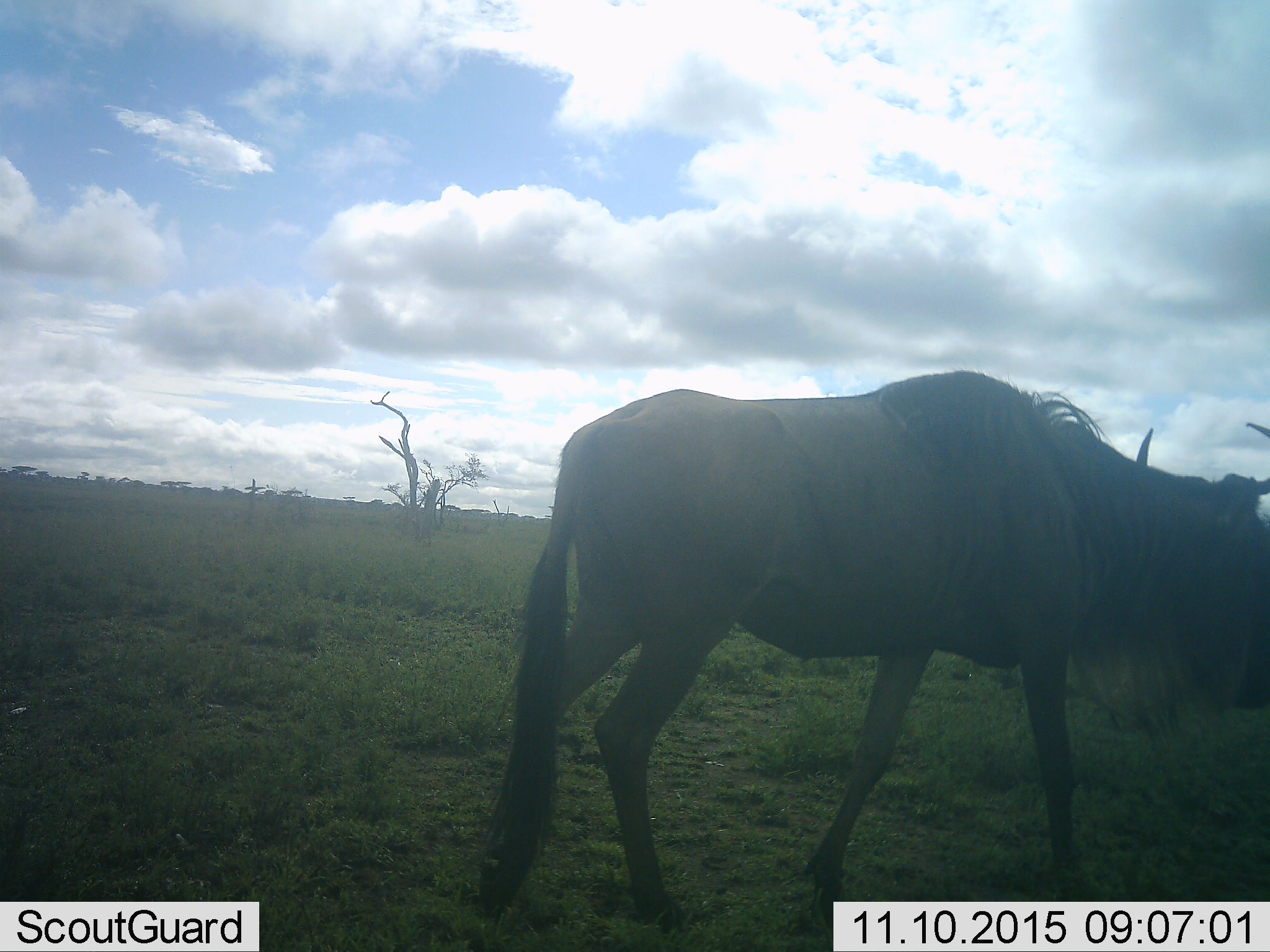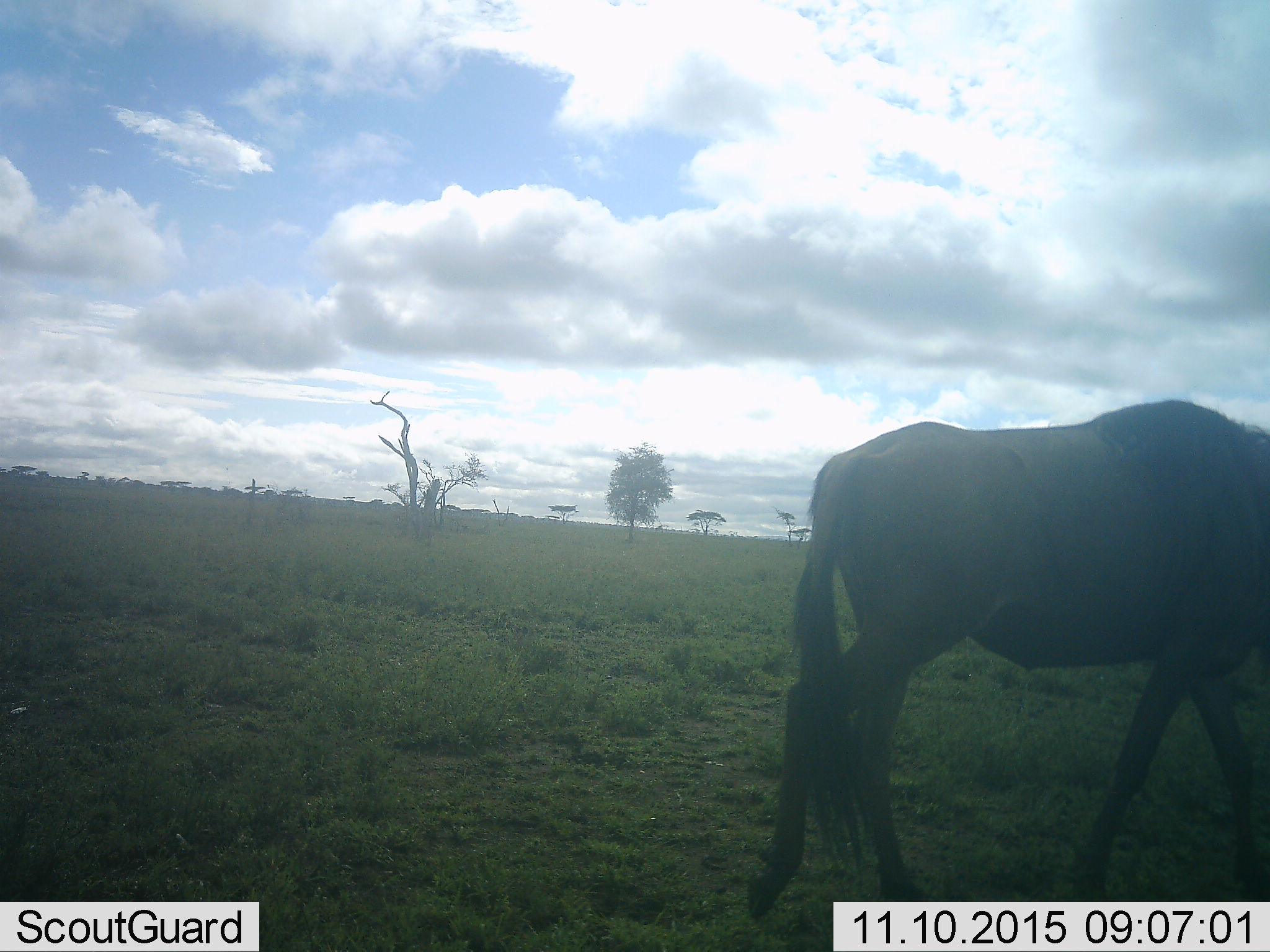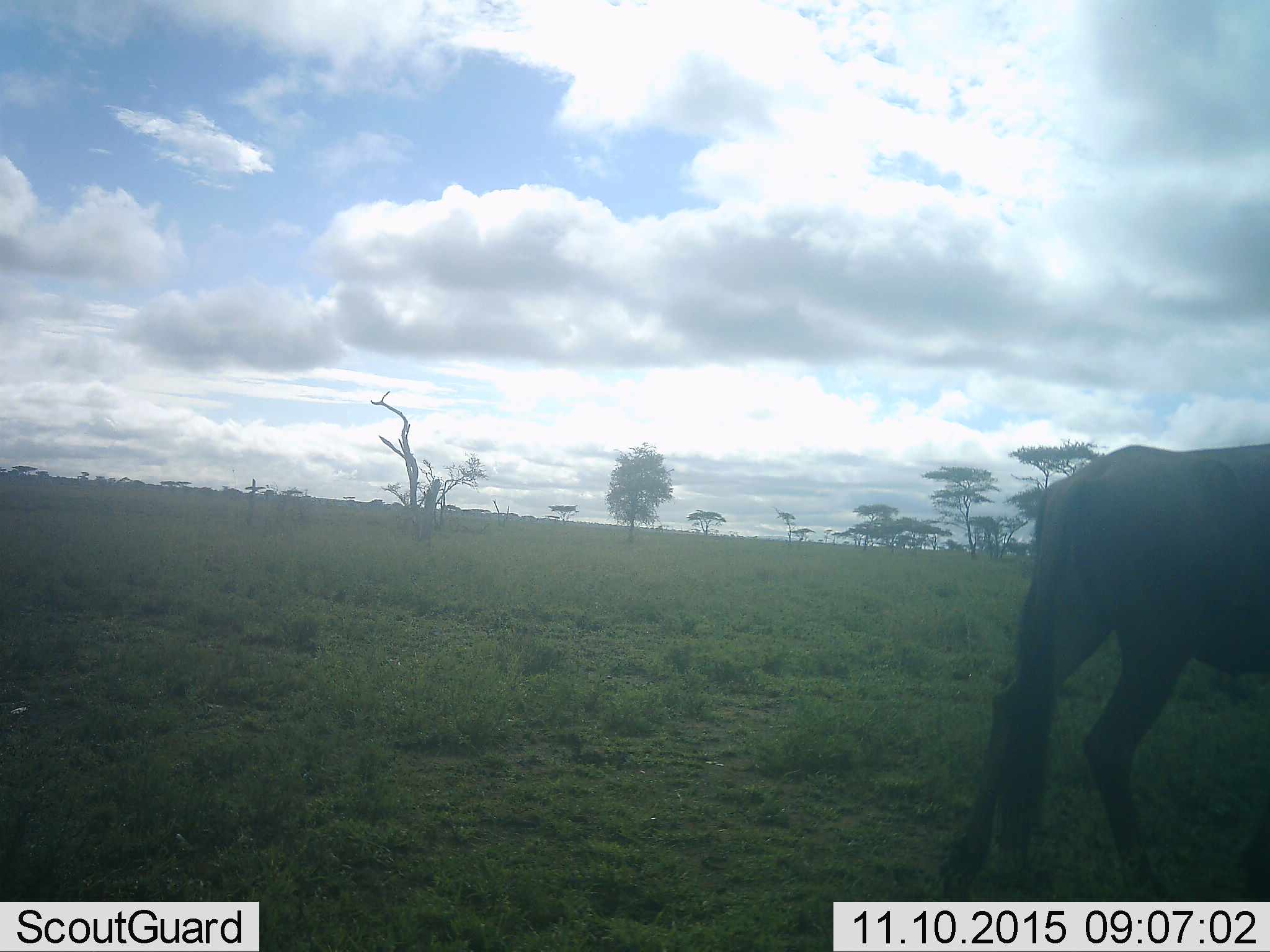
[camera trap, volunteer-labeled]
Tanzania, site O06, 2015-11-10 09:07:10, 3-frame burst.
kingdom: Animalia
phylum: Chordata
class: Mammalia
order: Artiodactyla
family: Bovidae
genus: Connochaetes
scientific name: Connochaetes taurinus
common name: blue wildebeest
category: wildebeest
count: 1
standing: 30%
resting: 0%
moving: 70%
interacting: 0%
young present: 0%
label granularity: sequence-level